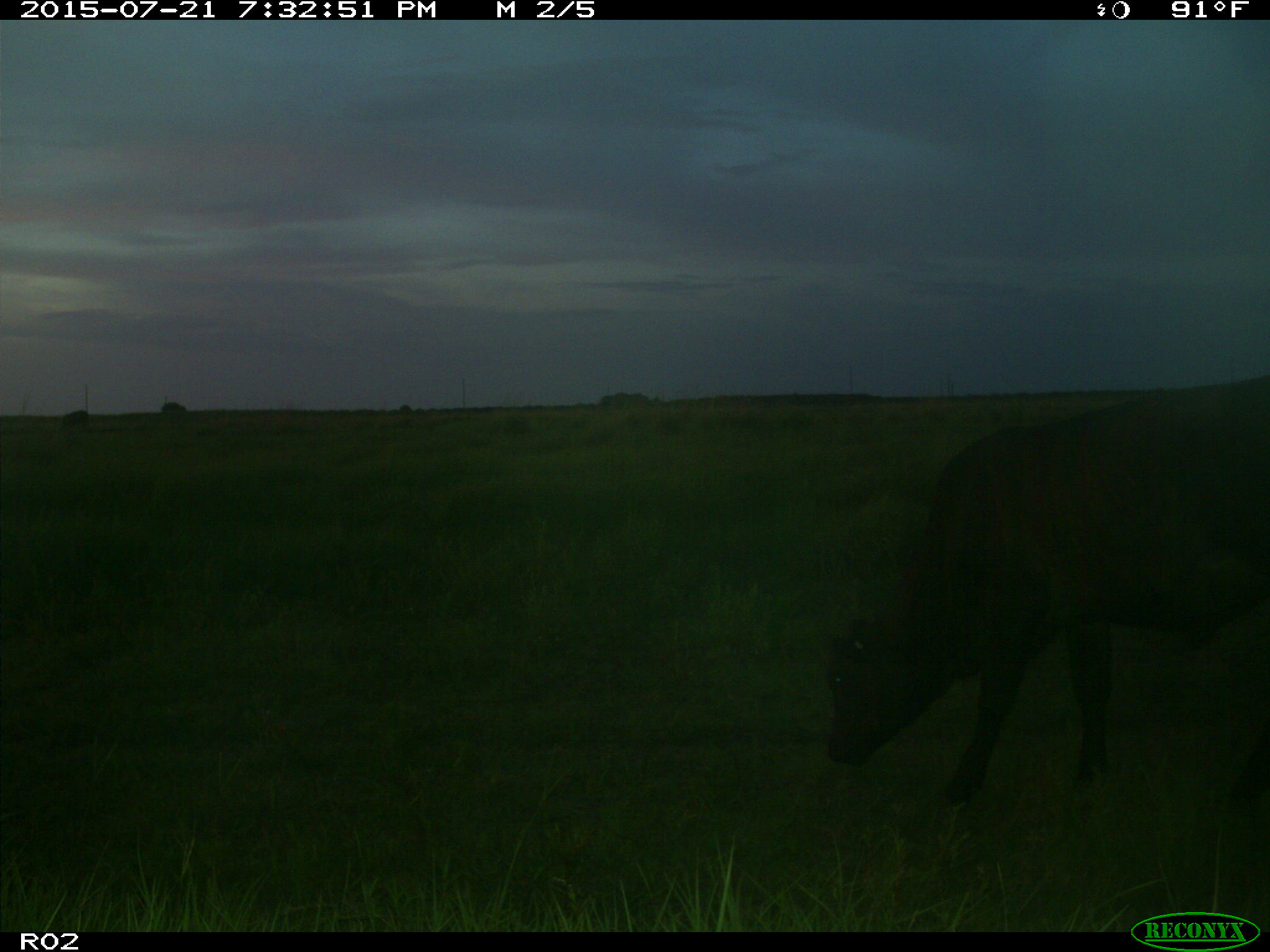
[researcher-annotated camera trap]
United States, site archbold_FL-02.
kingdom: Animalia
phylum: Chordata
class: Mammalia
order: Artiodactyla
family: Bovidae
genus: Bos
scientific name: Bos taurus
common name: domestic cow